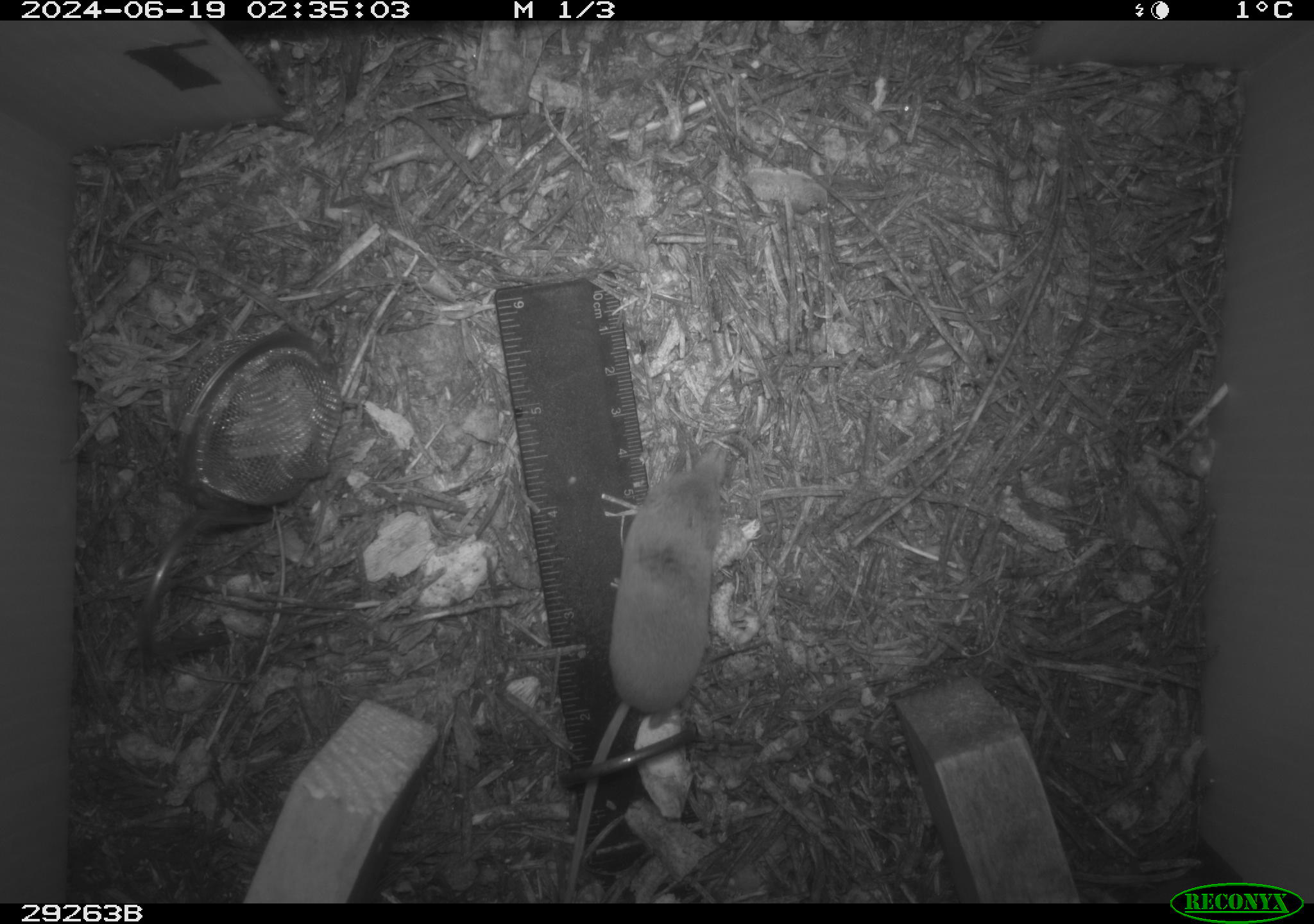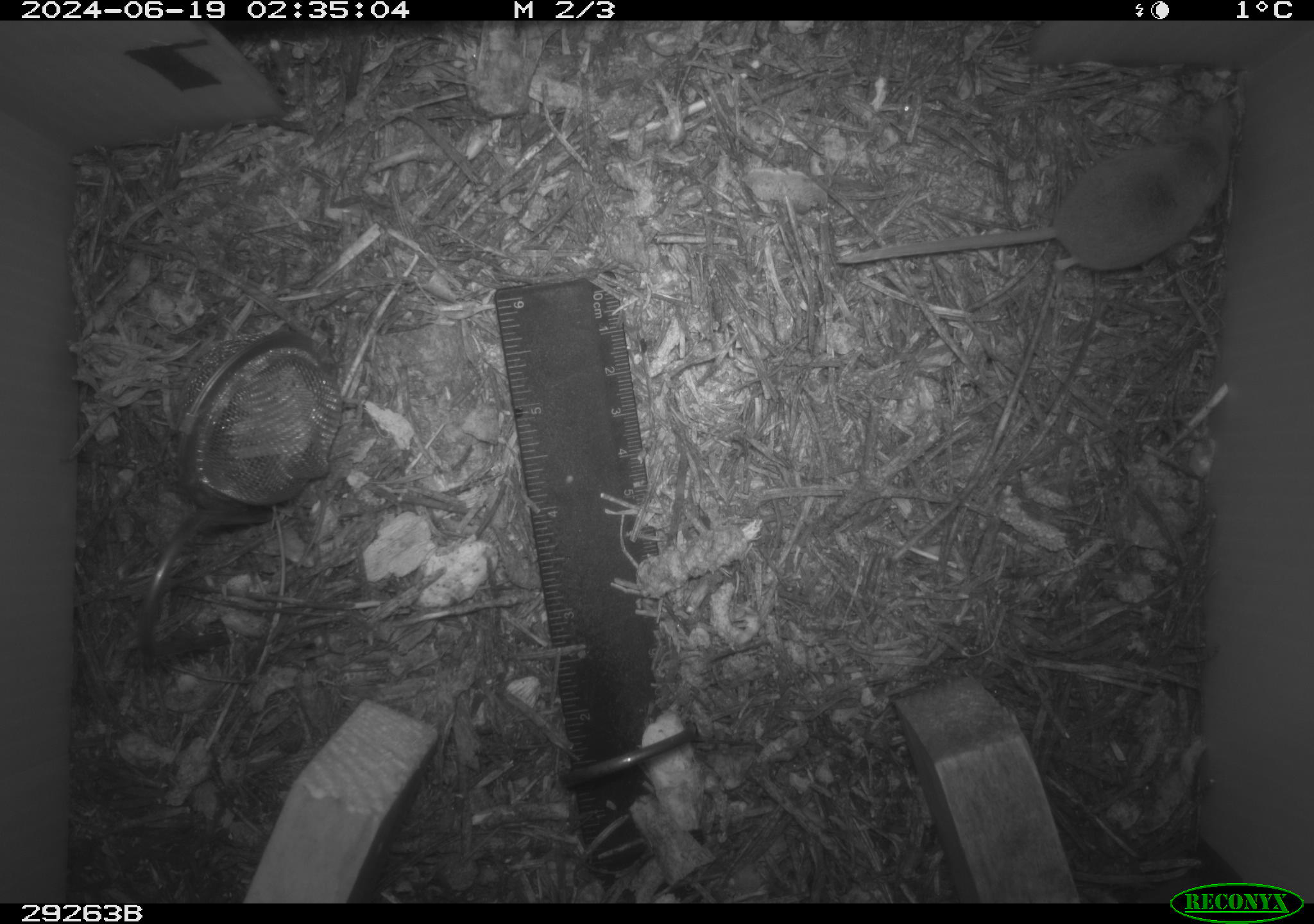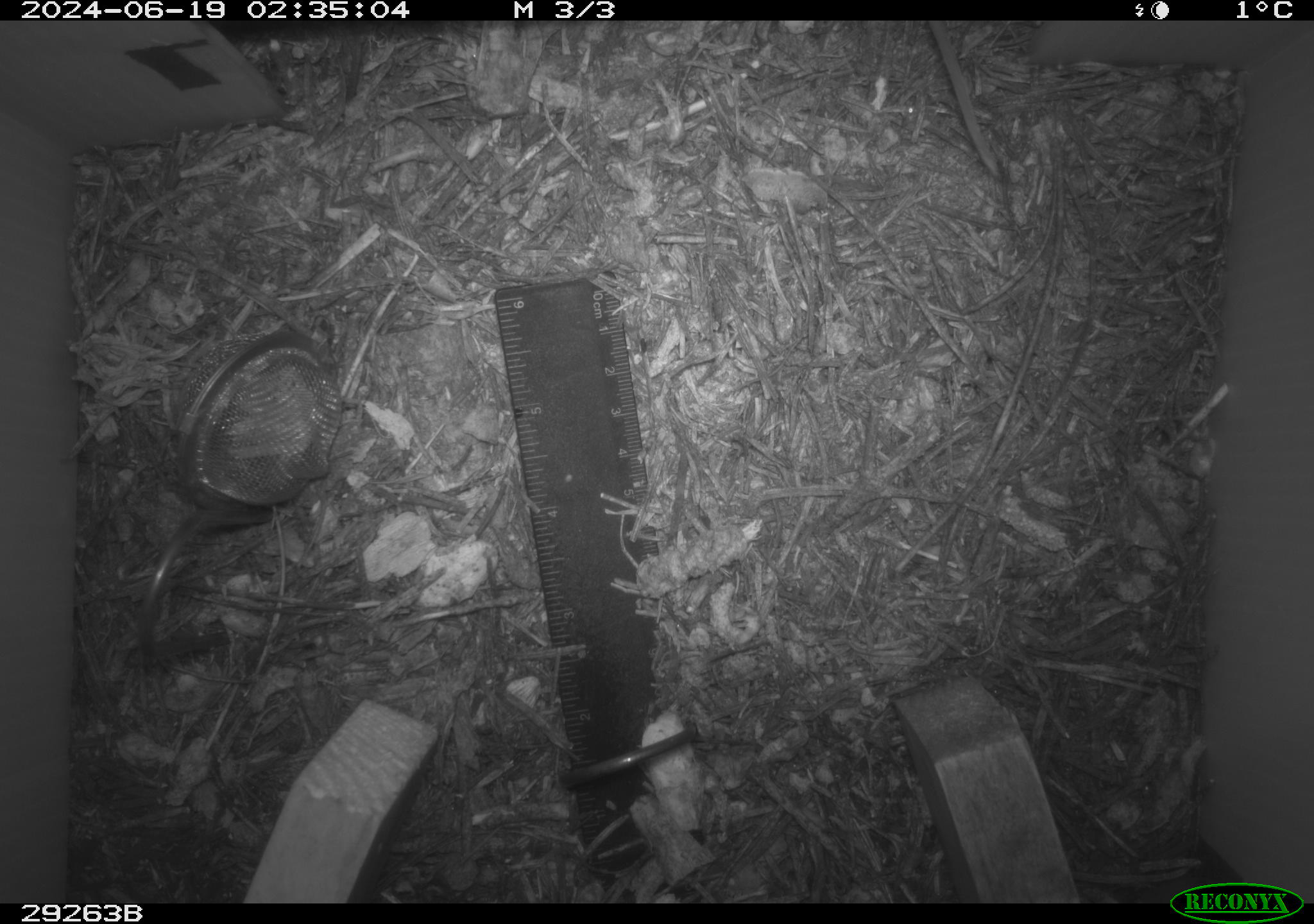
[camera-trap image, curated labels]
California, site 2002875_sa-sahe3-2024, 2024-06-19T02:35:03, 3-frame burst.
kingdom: Animalia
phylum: Chordata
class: Mammalia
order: Eulipotyphla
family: Soricidae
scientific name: Soricidae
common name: shrews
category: soricidae family